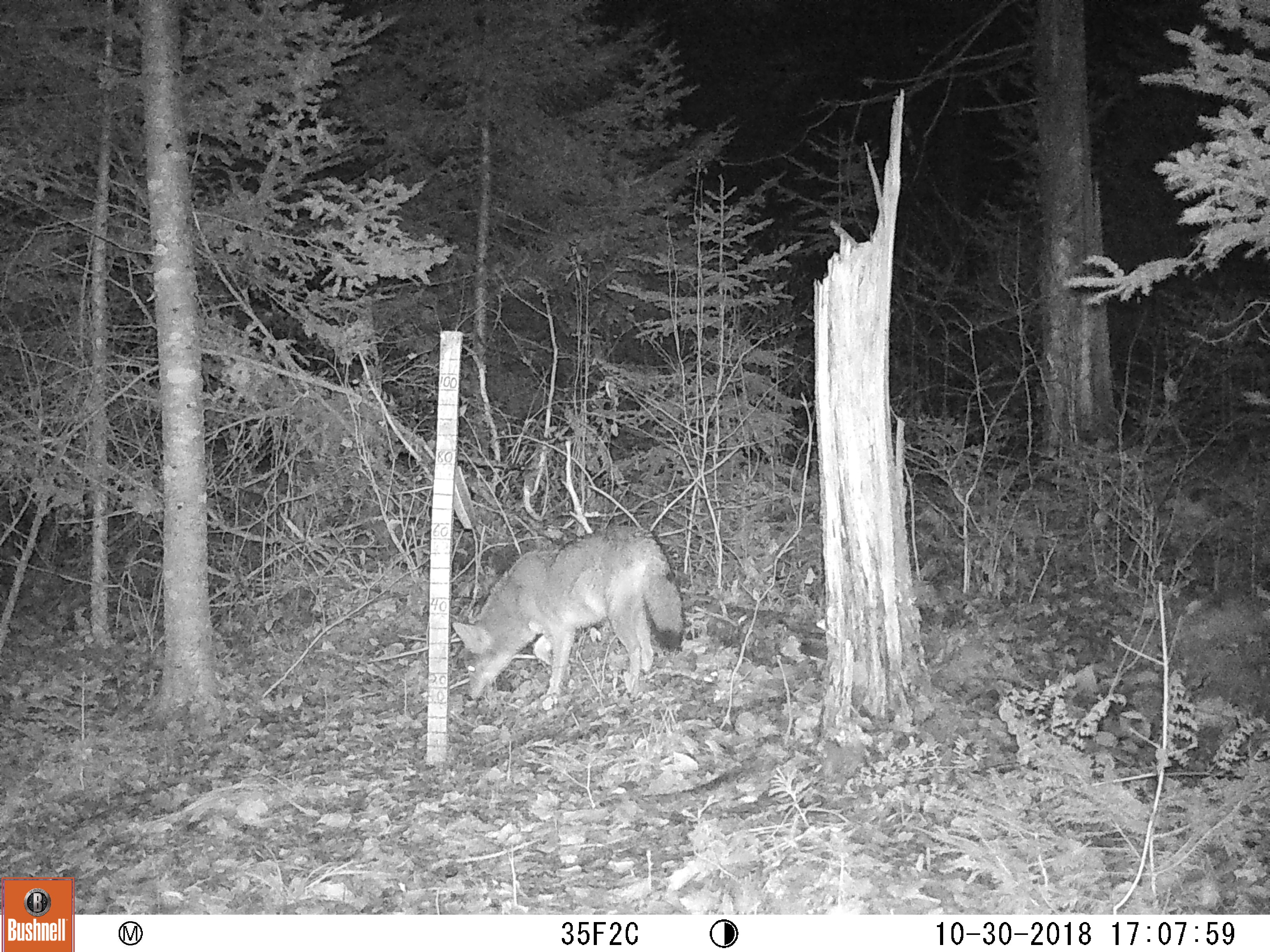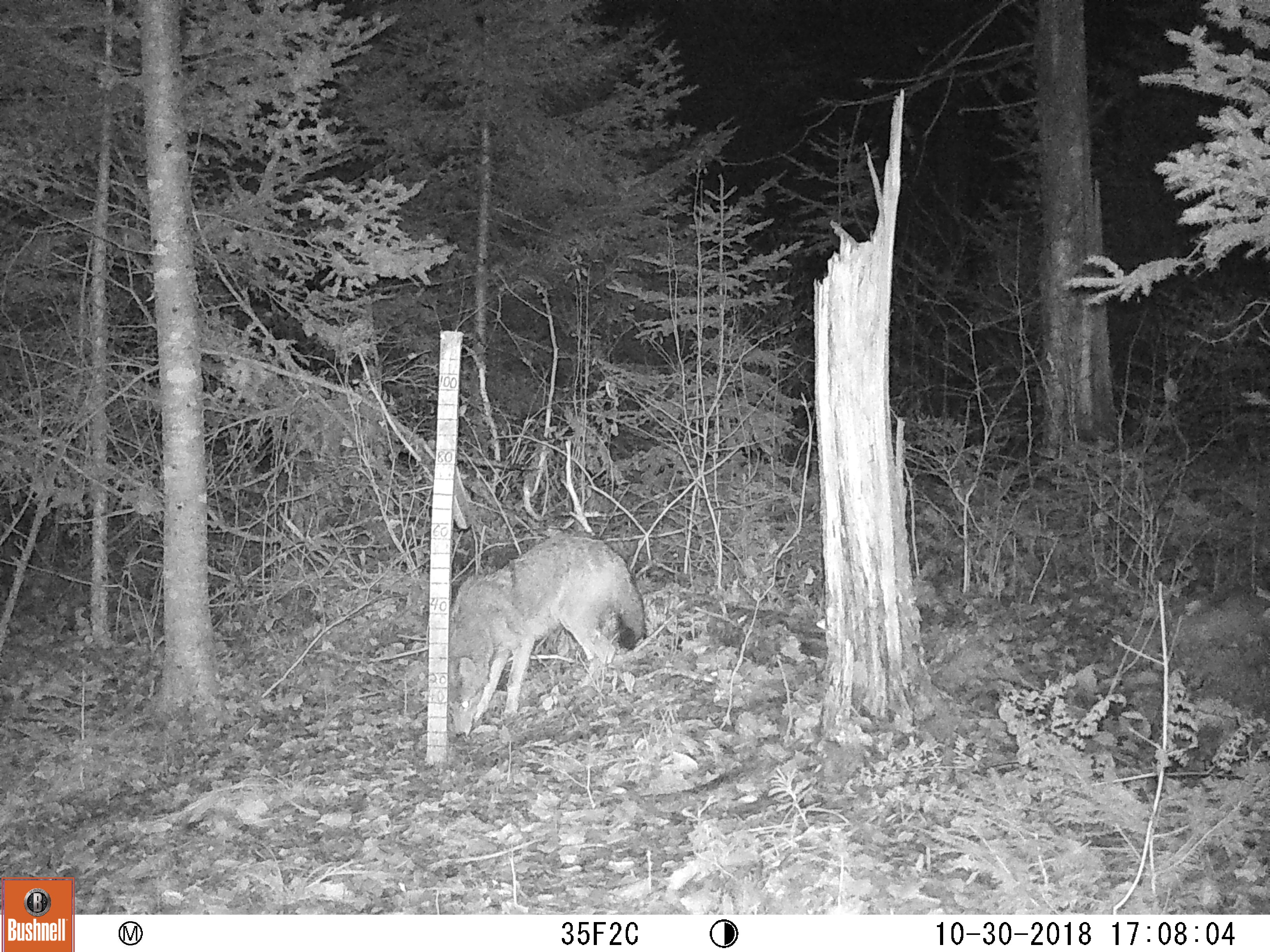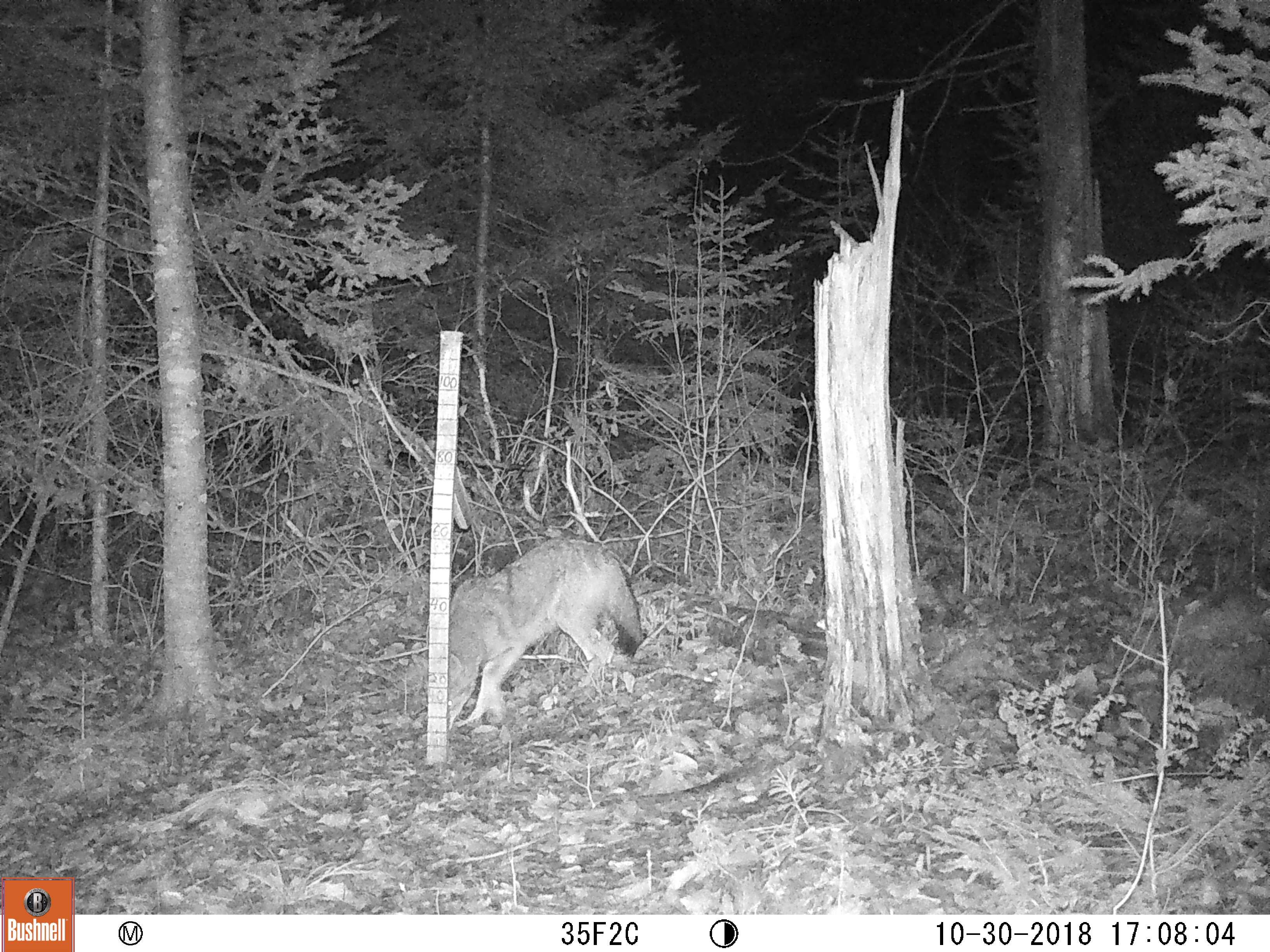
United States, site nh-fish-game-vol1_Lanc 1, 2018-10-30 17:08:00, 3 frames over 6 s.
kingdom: Animalia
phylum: Chordata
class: Mammalia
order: Carnivora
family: Canidae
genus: Canis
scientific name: Canis latrans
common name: coyote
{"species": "coyote (Canis latrans)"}